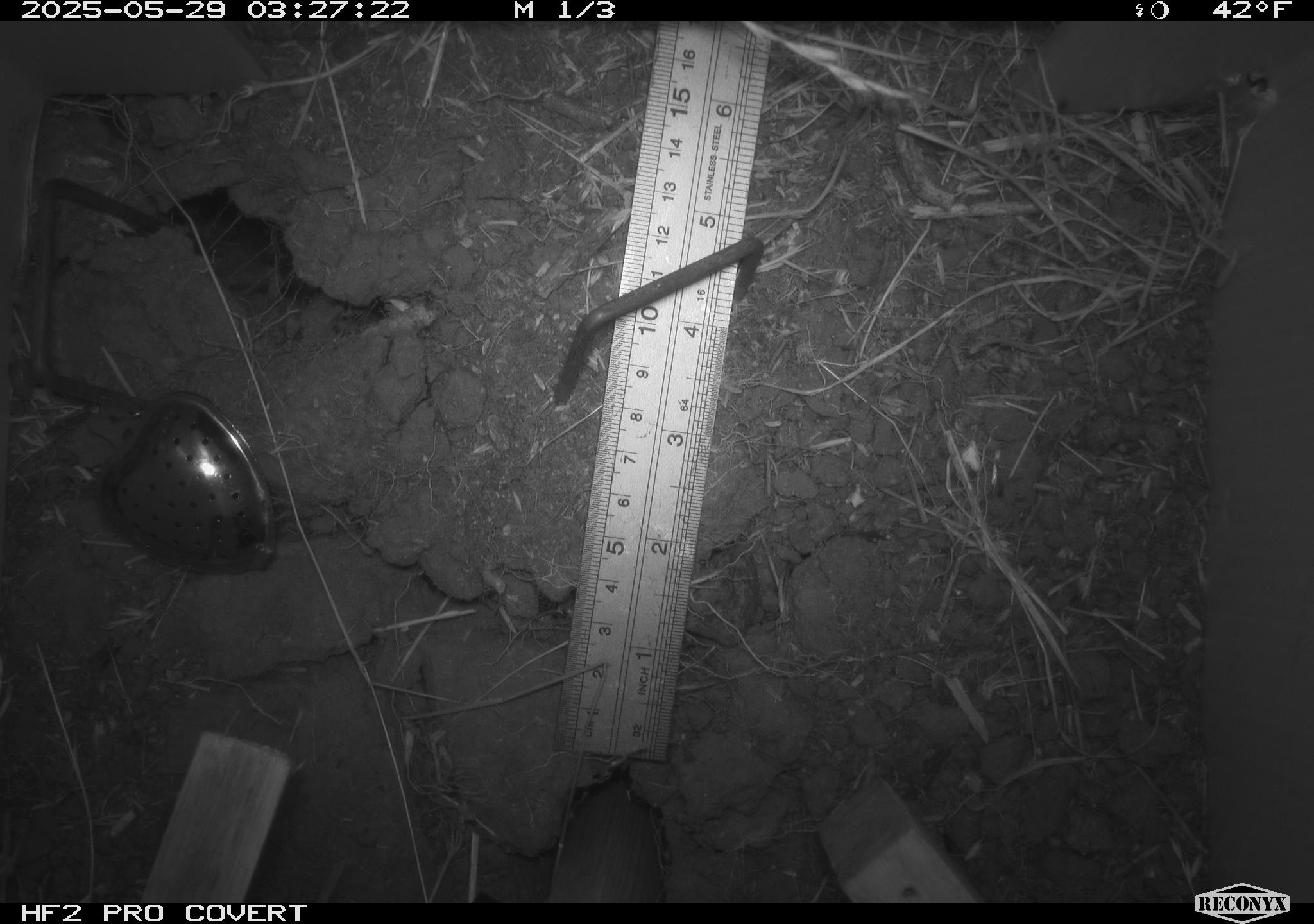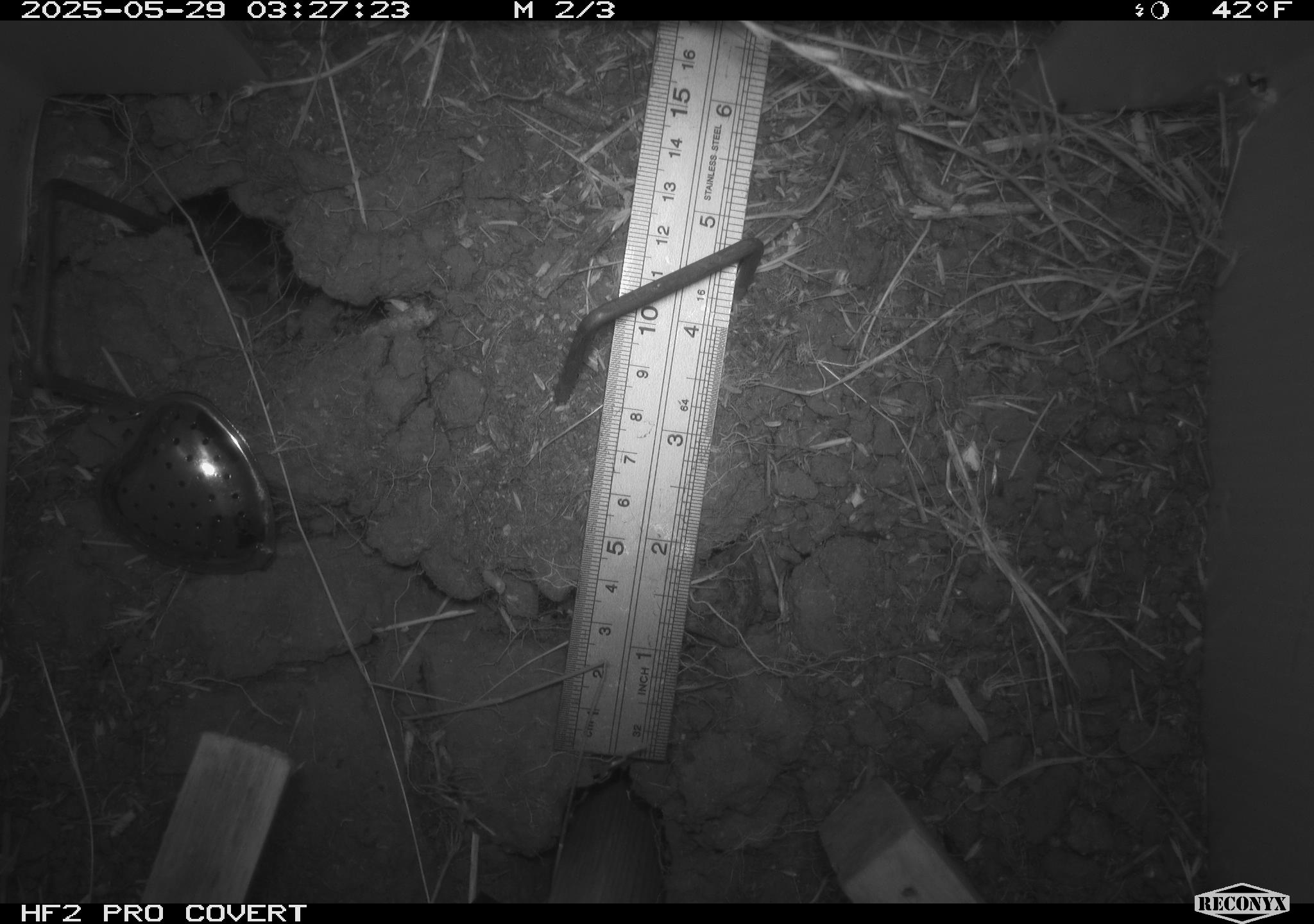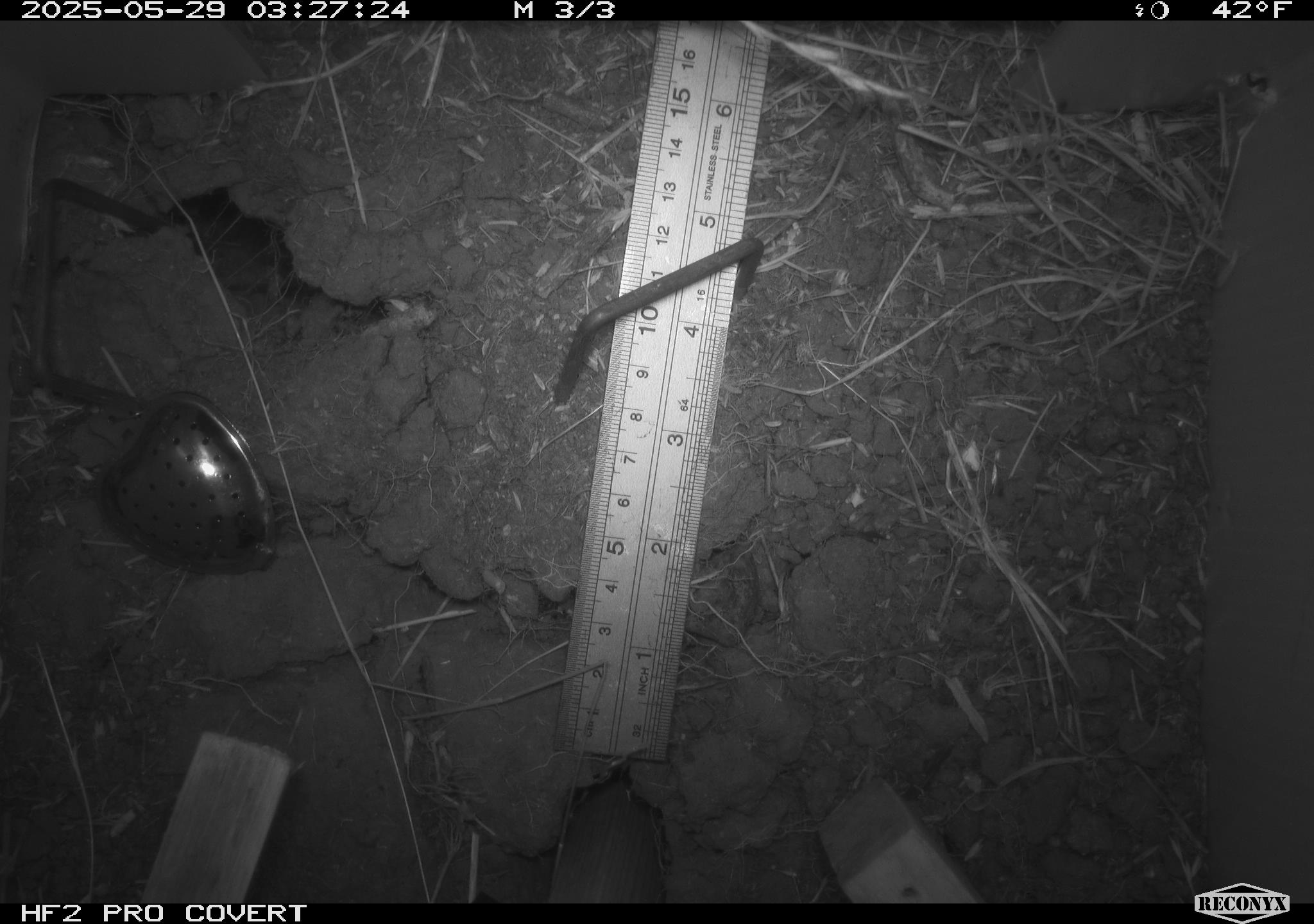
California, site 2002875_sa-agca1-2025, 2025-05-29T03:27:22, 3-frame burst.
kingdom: Animalia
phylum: Chordata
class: Mammalia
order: Rodentia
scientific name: Rodentia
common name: rodent